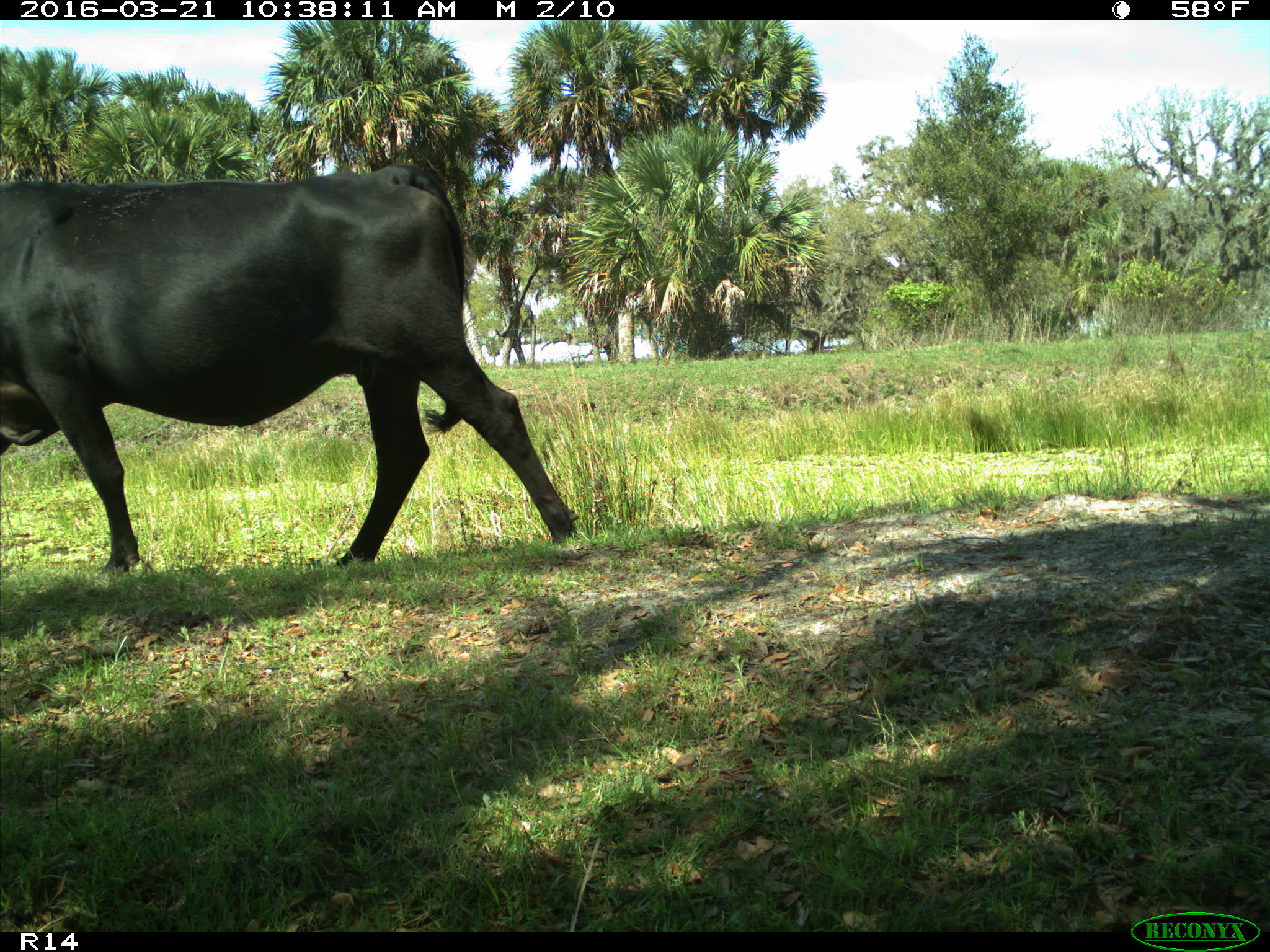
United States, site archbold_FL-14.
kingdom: Animalia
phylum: Chordata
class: Mammalia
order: Artiodactyla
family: Bovidae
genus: Bos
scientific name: Bos taurus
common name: domestic cow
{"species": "Bos taurus (domestic cow)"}